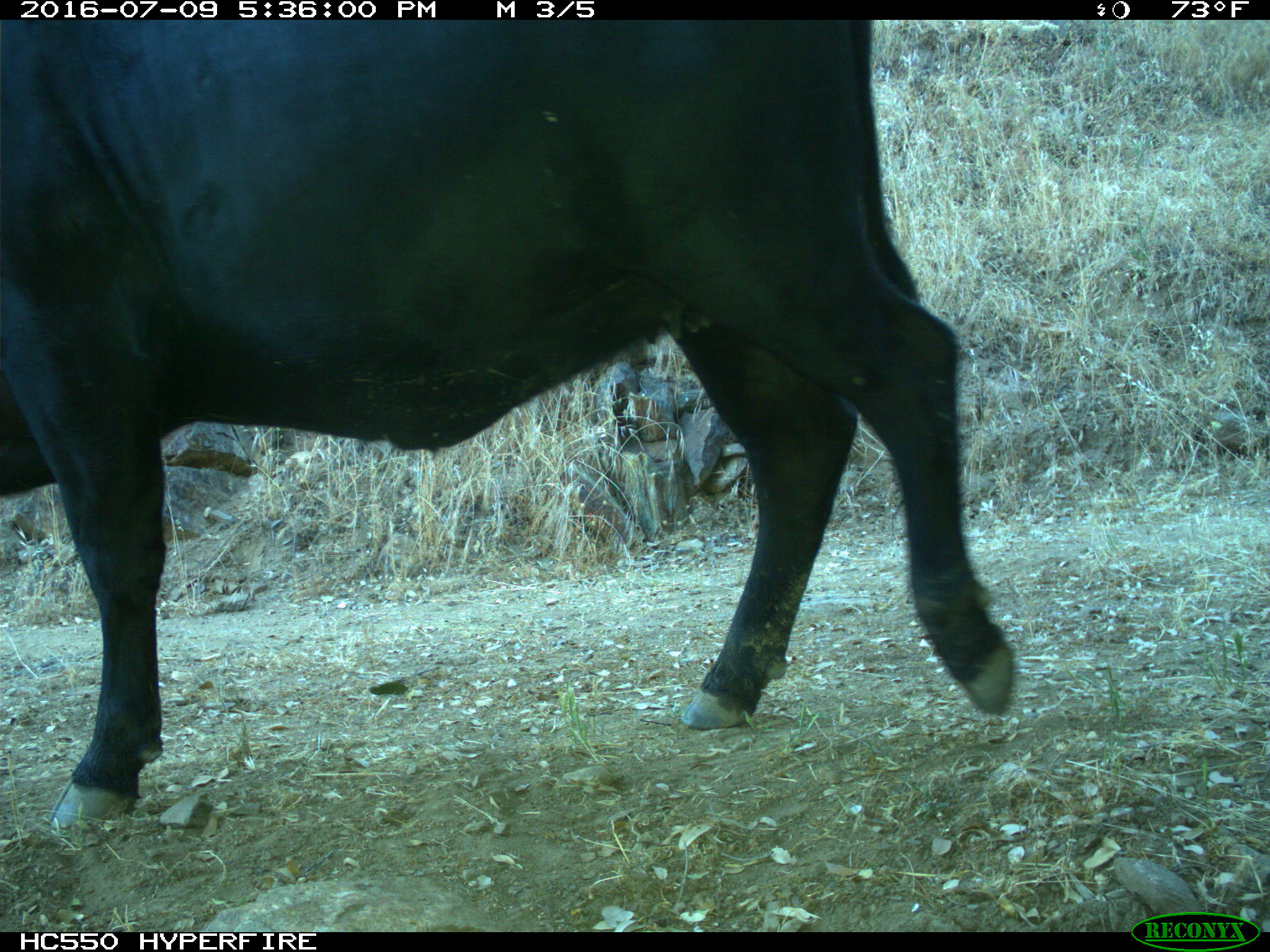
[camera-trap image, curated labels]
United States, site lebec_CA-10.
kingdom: Animalia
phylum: Chordata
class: Mammalia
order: Artiodactyla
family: Bovidae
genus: Bos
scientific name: Bos taurus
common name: domestic cow